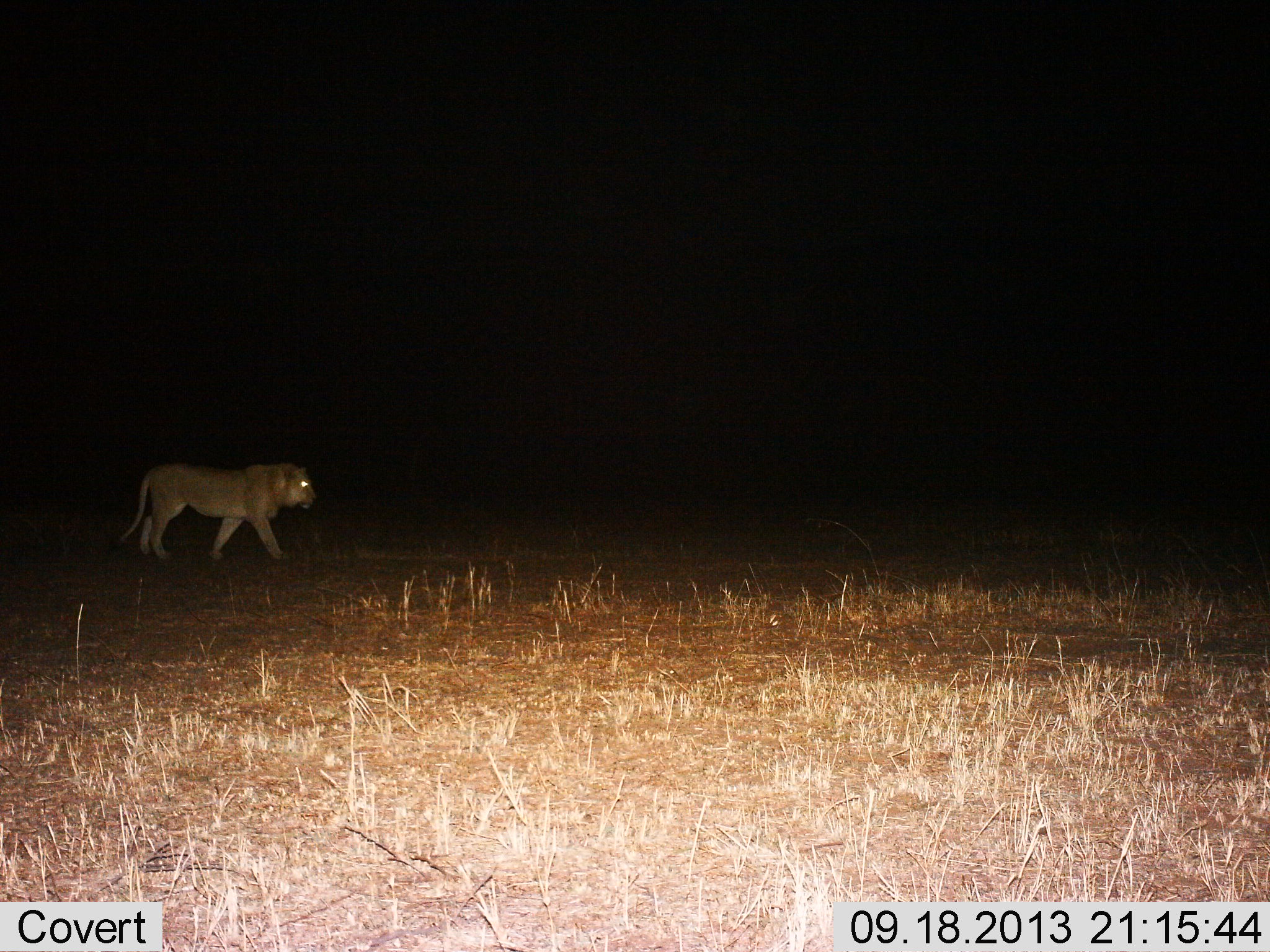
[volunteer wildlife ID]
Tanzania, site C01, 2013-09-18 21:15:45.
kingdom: Animalia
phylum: Chordata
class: Mammalia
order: Carnivora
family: Felidae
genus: Panthera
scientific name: Panthera leo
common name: lion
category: lionmale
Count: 1.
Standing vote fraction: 0%.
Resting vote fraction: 0%.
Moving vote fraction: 100%.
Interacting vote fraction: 0%.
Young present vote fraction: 7%.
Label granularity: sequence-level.